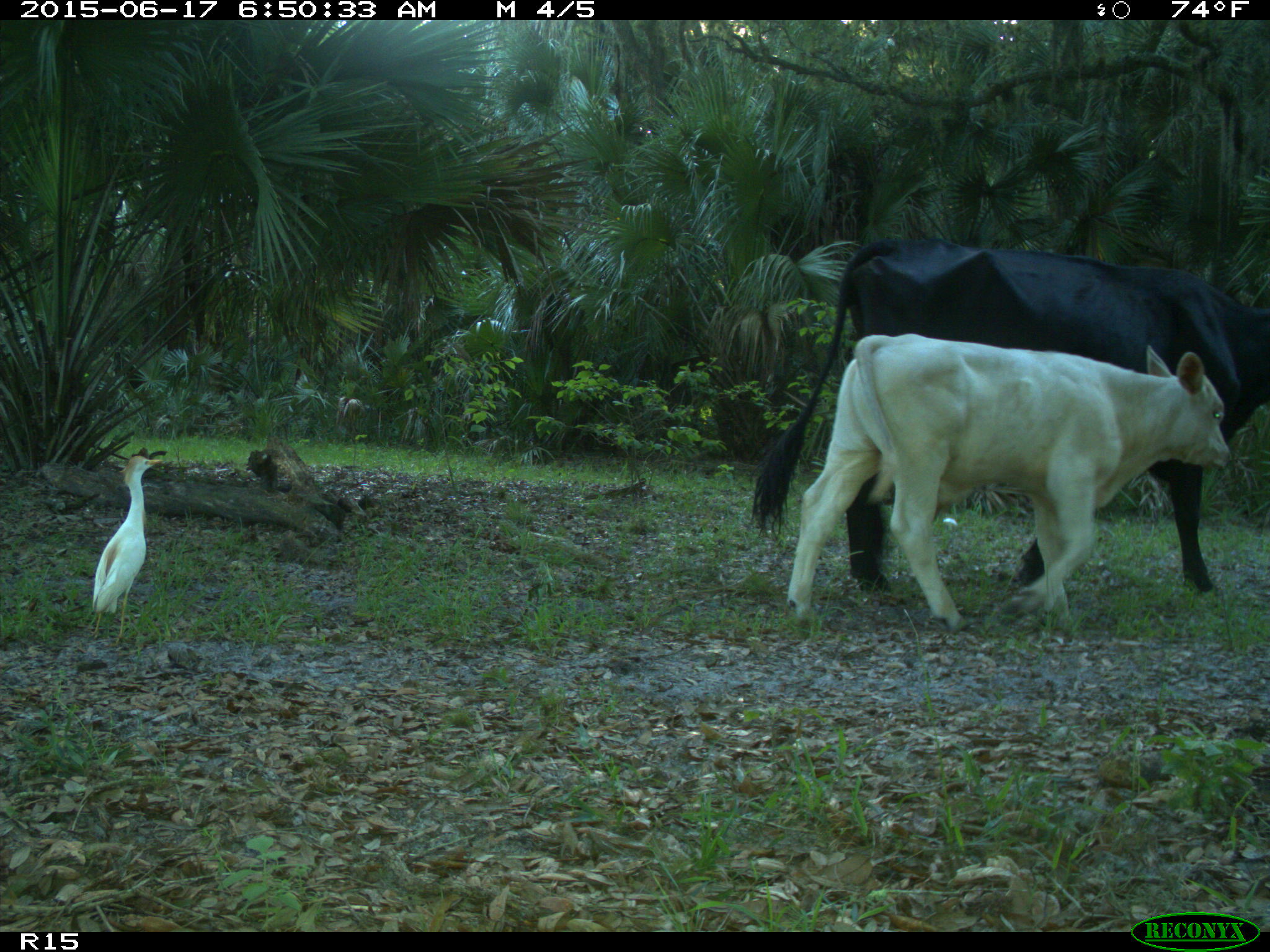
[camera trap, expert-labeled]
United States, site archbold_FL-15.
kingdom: Animalia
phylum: Chordata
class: Mammalia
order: Artiodactyla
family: Bovidae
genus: Bos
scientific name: Bos taurus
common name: domestic cow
Bos taurus (domestic cow).